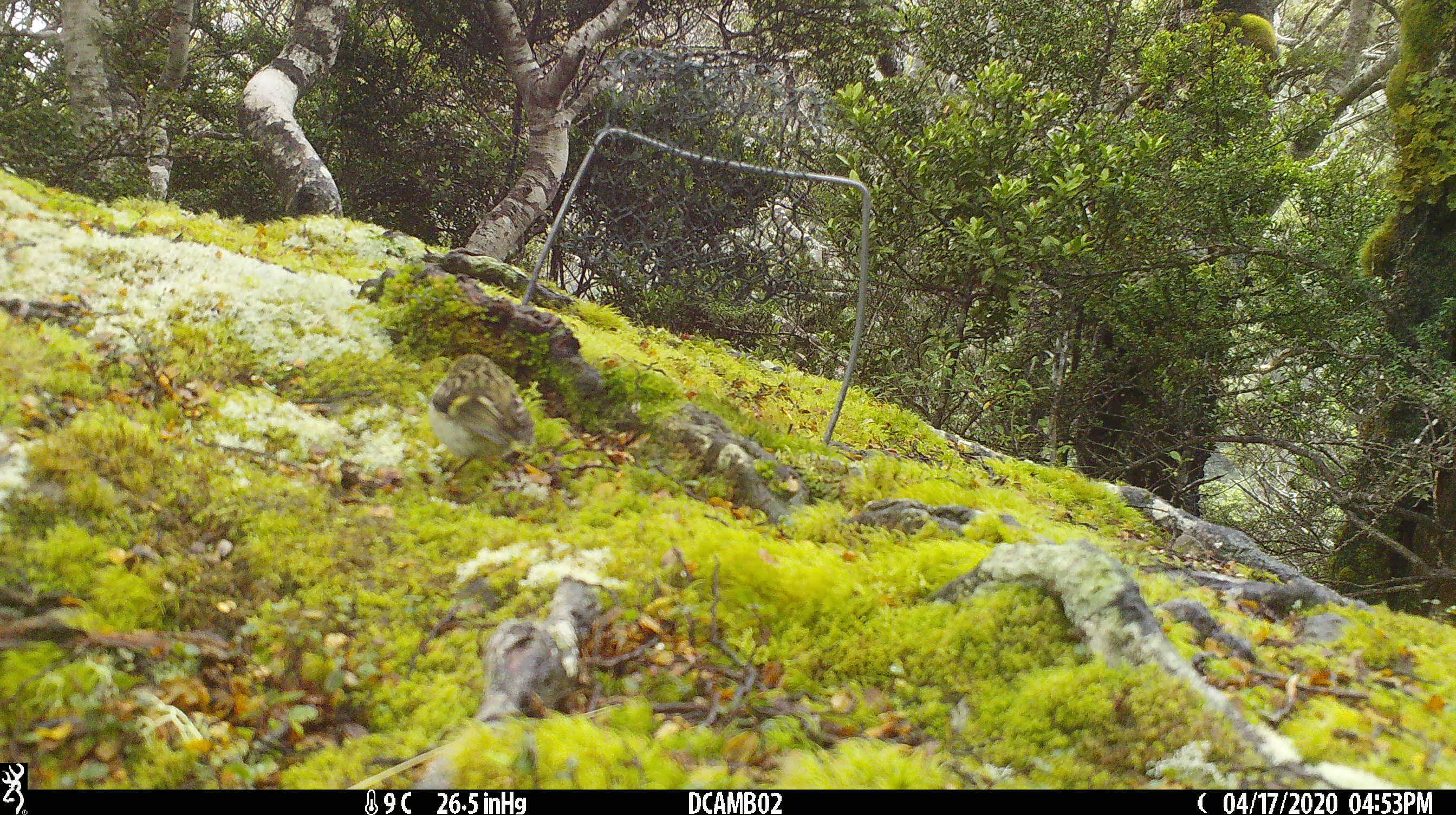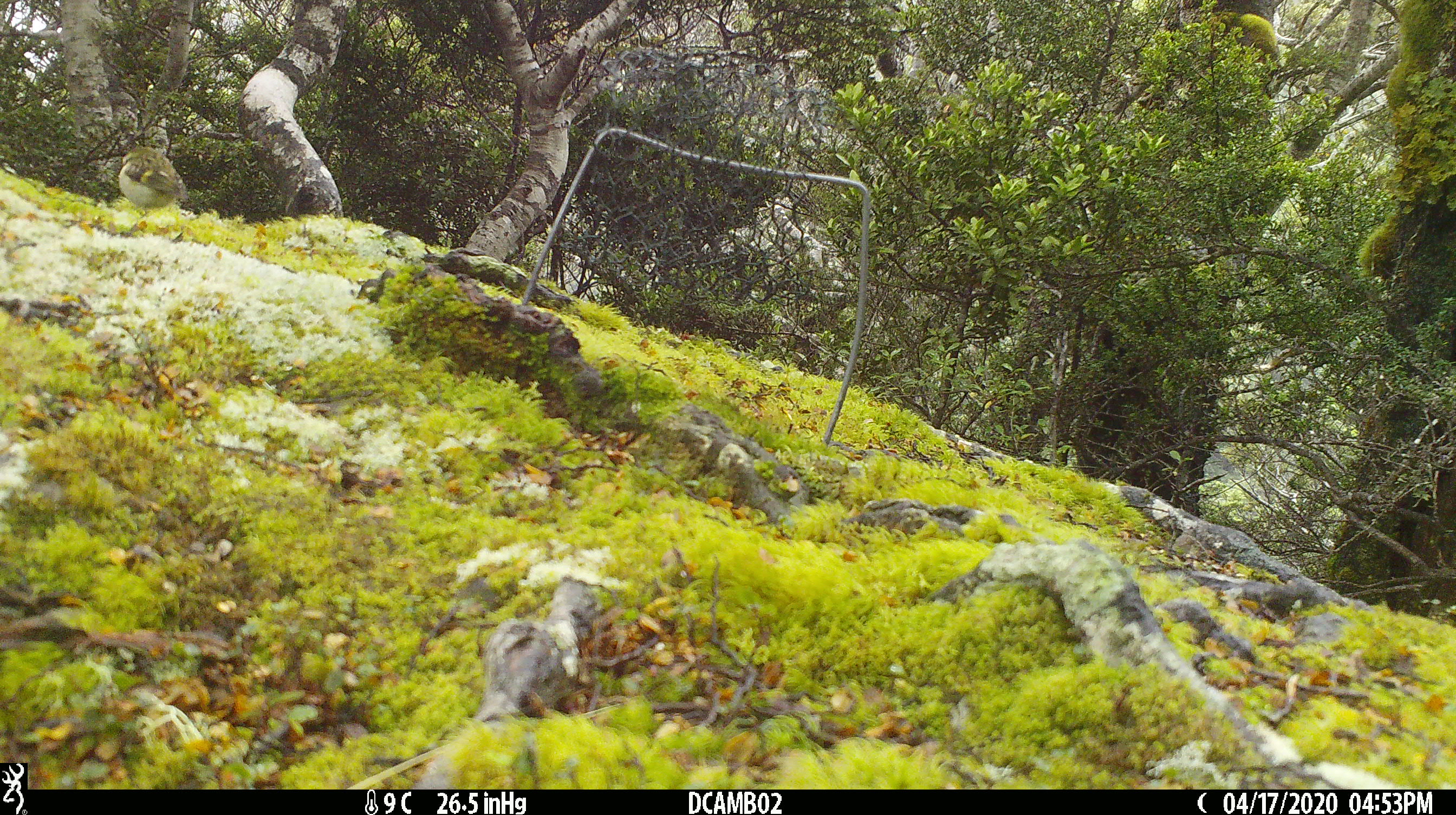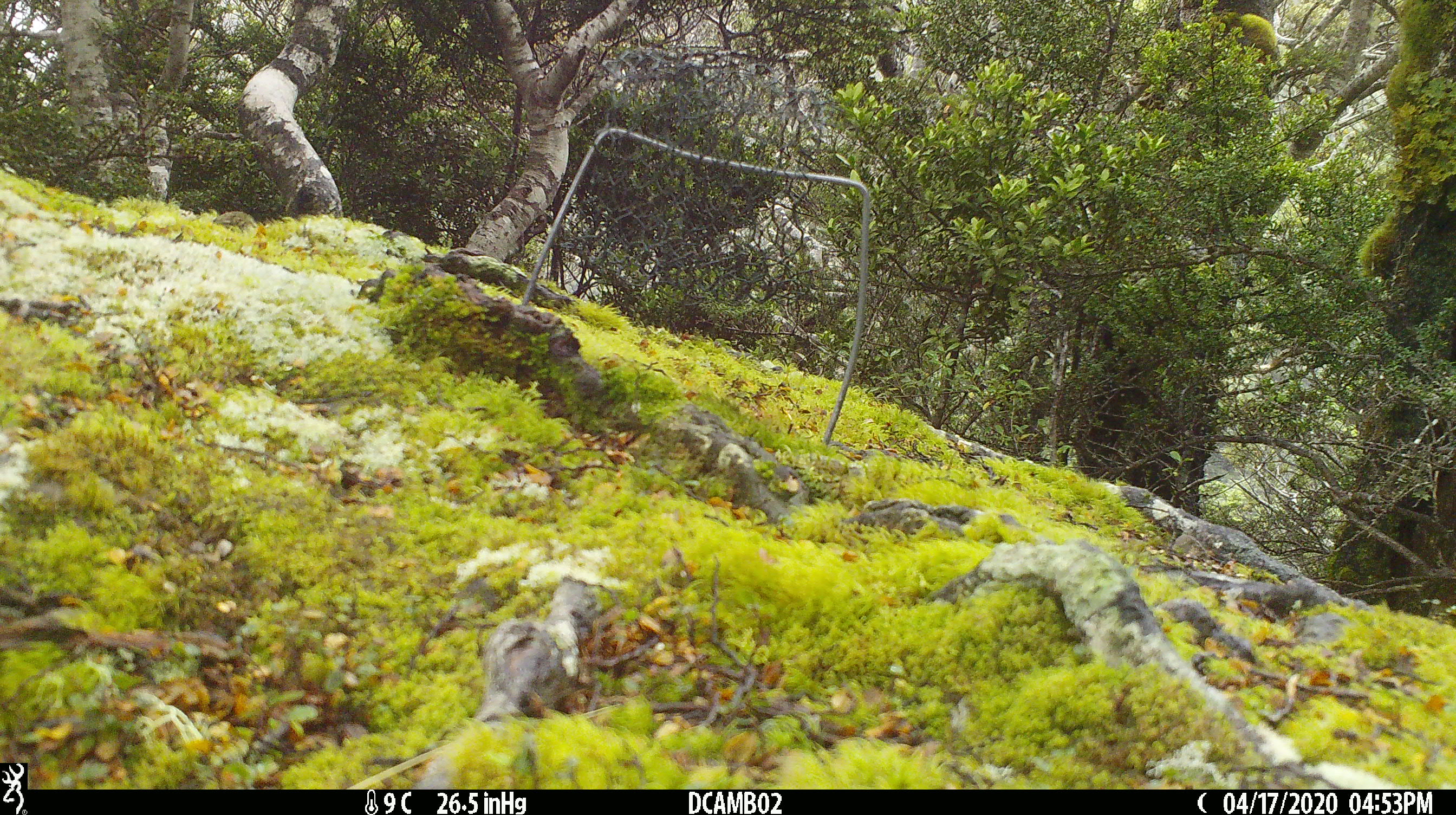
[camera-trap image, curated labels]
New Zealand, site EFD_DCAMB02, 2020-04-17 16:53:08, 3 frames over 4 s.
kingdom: Animalia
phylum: Chordata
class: Aves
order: Passeriformes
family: Acanthisittidae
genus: Acanthisitta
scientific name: Acanthisitta chloris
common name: rifleman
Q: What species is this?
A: Rifleman (Acanthisitta chloris).